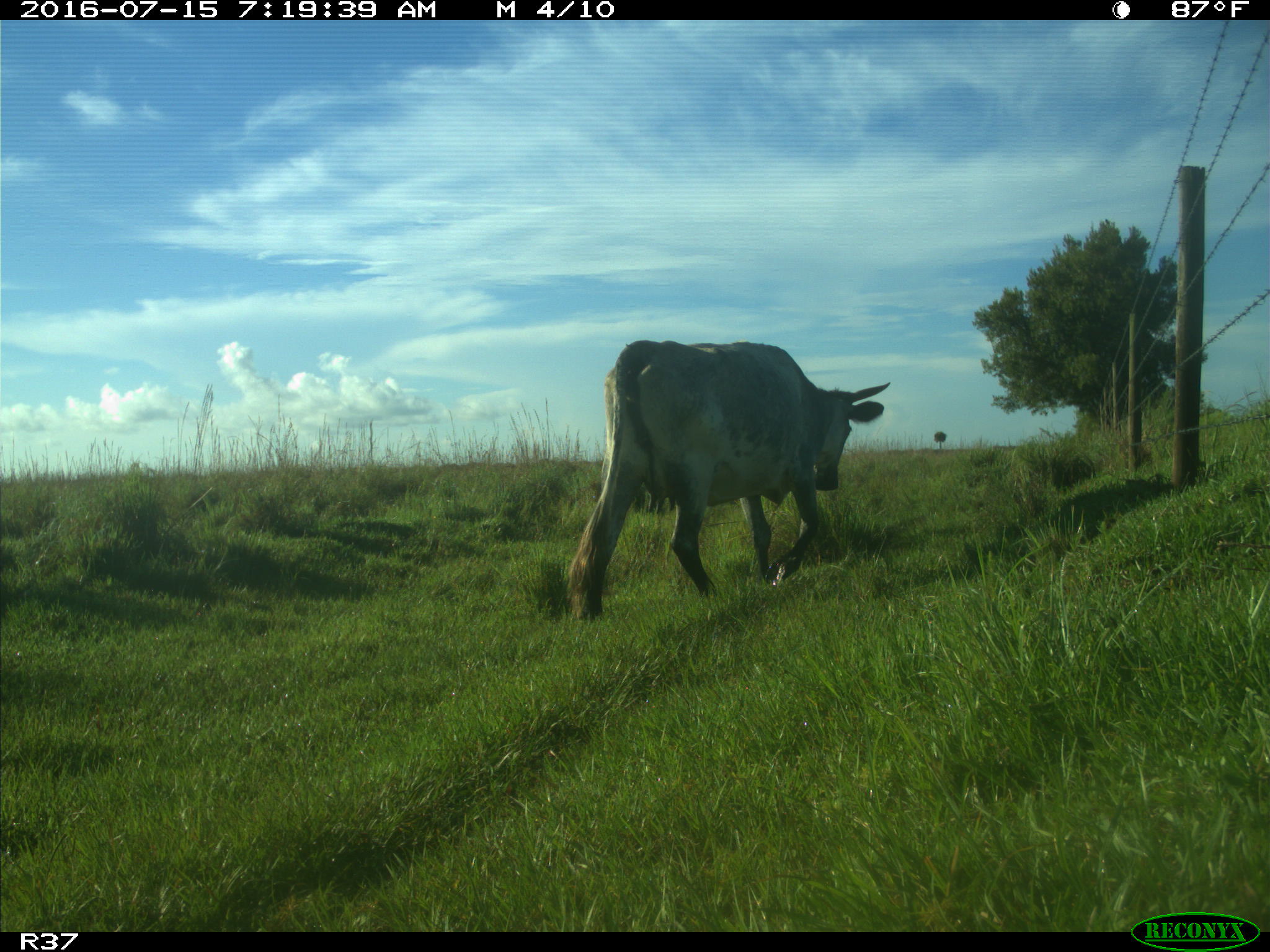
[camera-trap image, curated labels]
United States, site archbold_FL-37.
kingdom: Animalia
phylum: Chordata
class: Mammalia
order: Artiodactyla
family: Bovidae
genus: Bos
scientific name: Bos taurus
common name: domestic cow